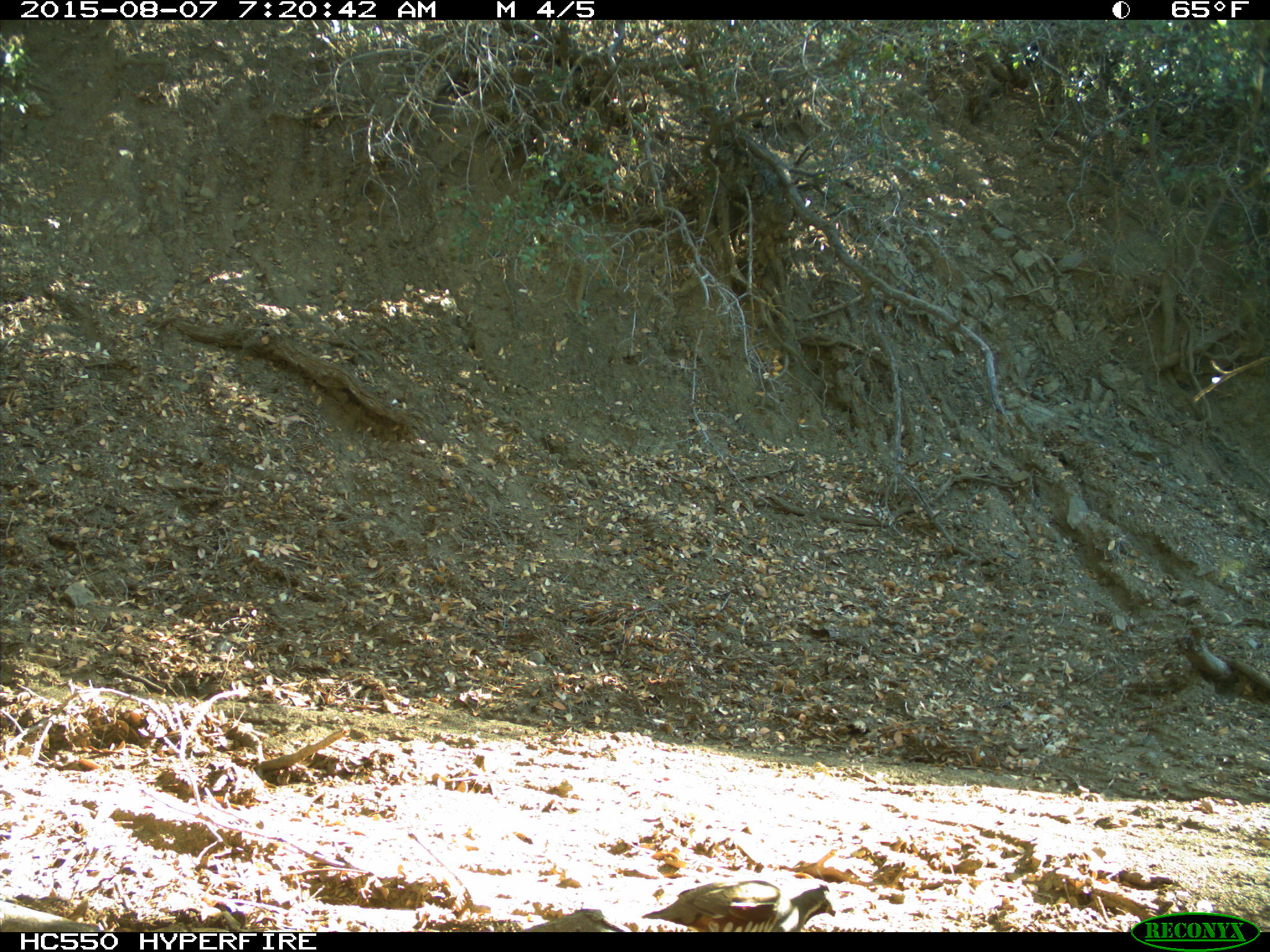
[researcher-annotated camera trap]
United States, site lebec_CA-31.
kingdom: Animalia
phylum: Chordata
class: Aves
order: Galliformes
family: Odontophoridae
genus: Callipepla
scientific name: Callipepla californica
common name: california quail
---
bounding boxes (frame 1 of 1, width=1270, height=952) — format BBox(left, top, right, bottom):
animal: BBox(640, 879, 837, 932)